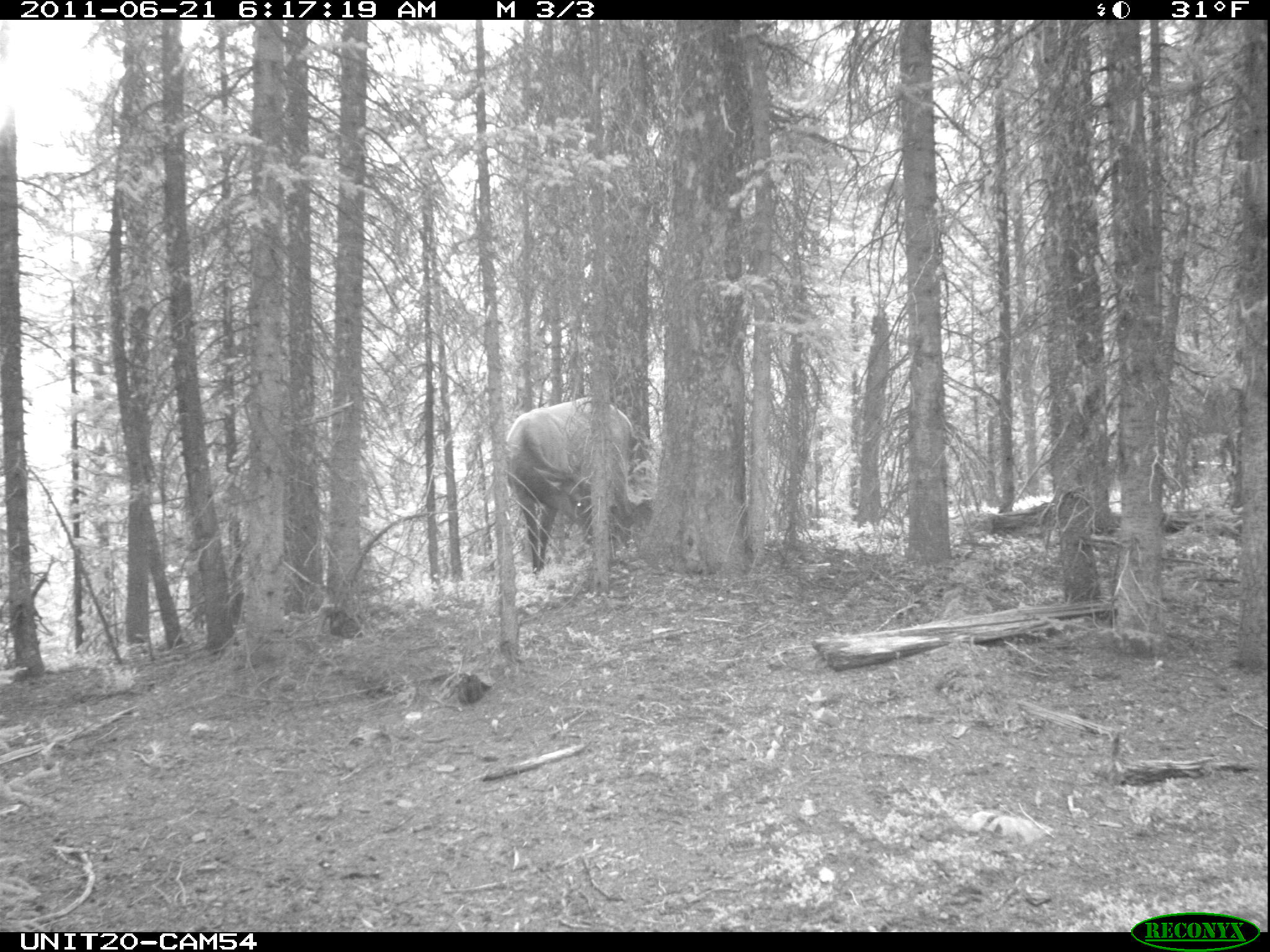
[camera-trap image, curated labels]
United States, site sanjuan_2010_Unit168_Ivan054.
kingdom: Animalia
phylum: Chordata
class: Mammalia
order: Artiodactyla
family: Cervidae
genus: Cervus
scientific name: Cervus elaphus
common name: red deer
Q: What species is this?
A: Cervus elaphus (red deer).